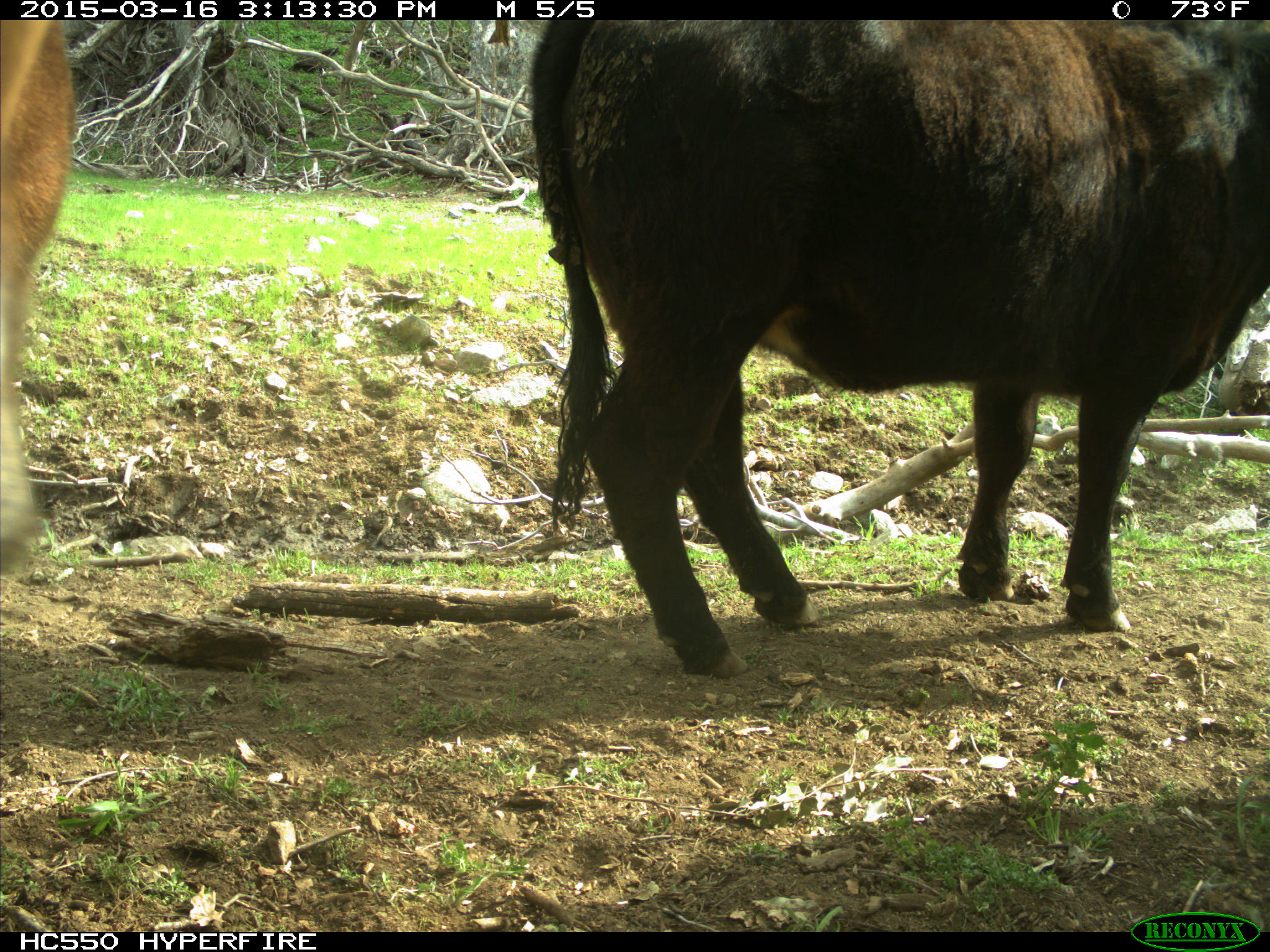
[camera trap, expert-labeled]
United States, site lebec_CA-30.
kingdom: Animalia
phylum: Chordata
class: Mammalia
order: Artiodactyla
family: Bovidae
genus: Bos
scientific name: Bos taurus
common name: domestic cow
Bos taurus (domestic cow).